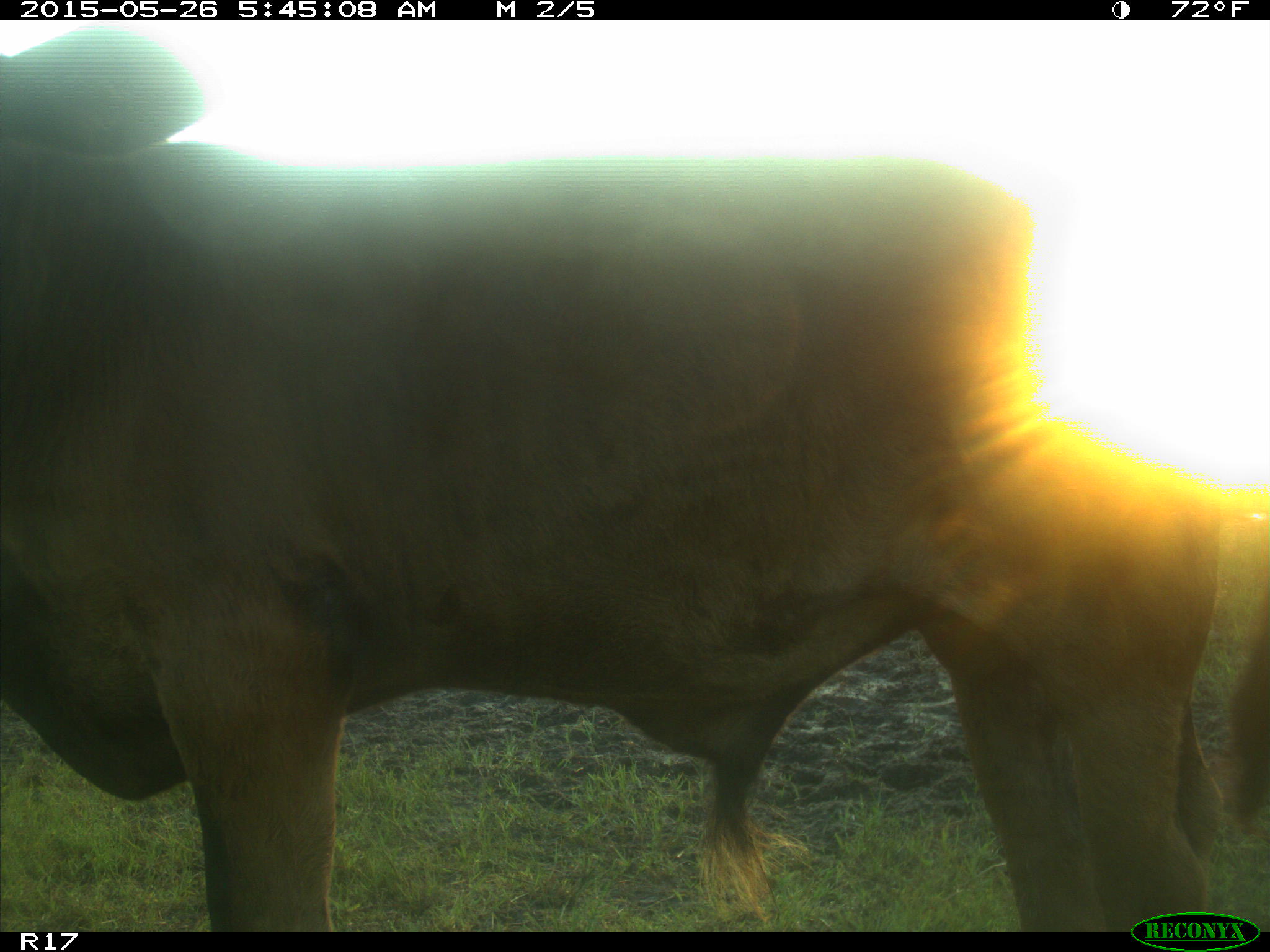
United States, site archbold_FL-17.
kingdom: Animalia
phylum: Chordata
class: Mammalia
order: Artiodactyla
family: Bovidae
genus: Bos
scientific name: Bos taurus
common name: domestic cow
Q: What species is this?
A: Bos taurus (domestic cow).